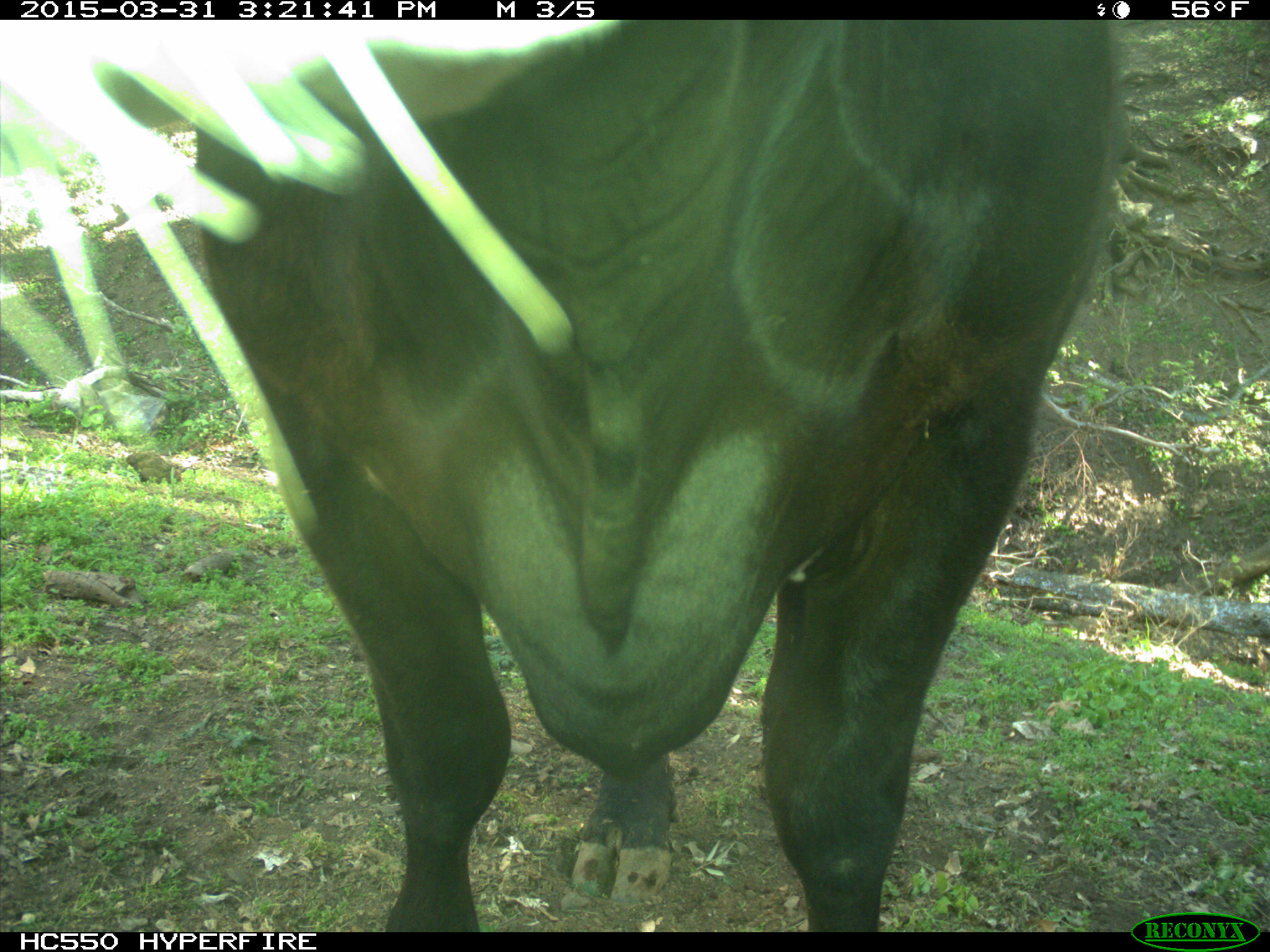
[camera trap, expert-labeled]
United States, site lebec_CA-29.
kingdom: Animalia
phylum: Chordata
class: Mammalia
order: Artiodactyla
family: Bovidae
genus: Bos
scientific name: Bos taurus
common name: domestic cow